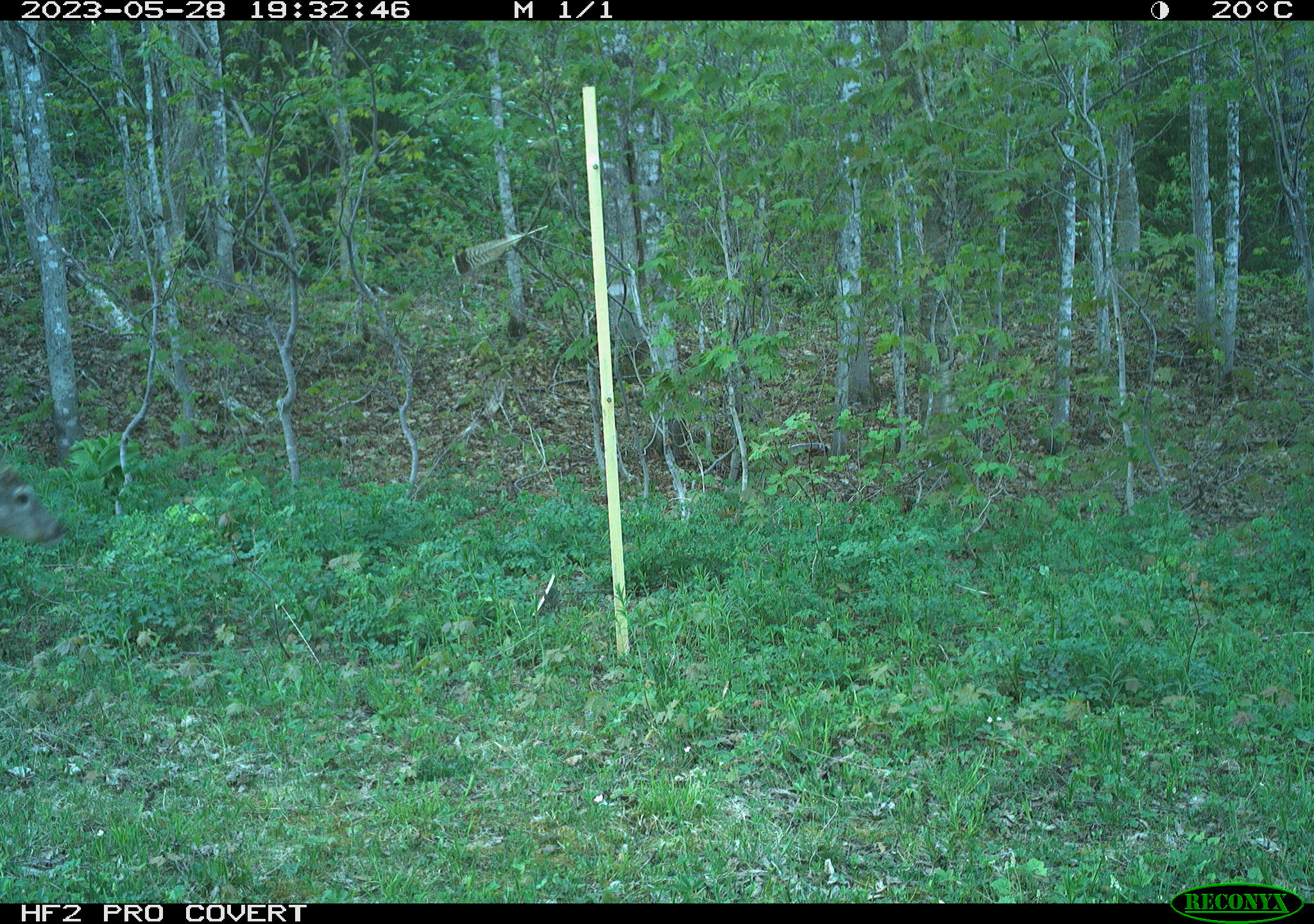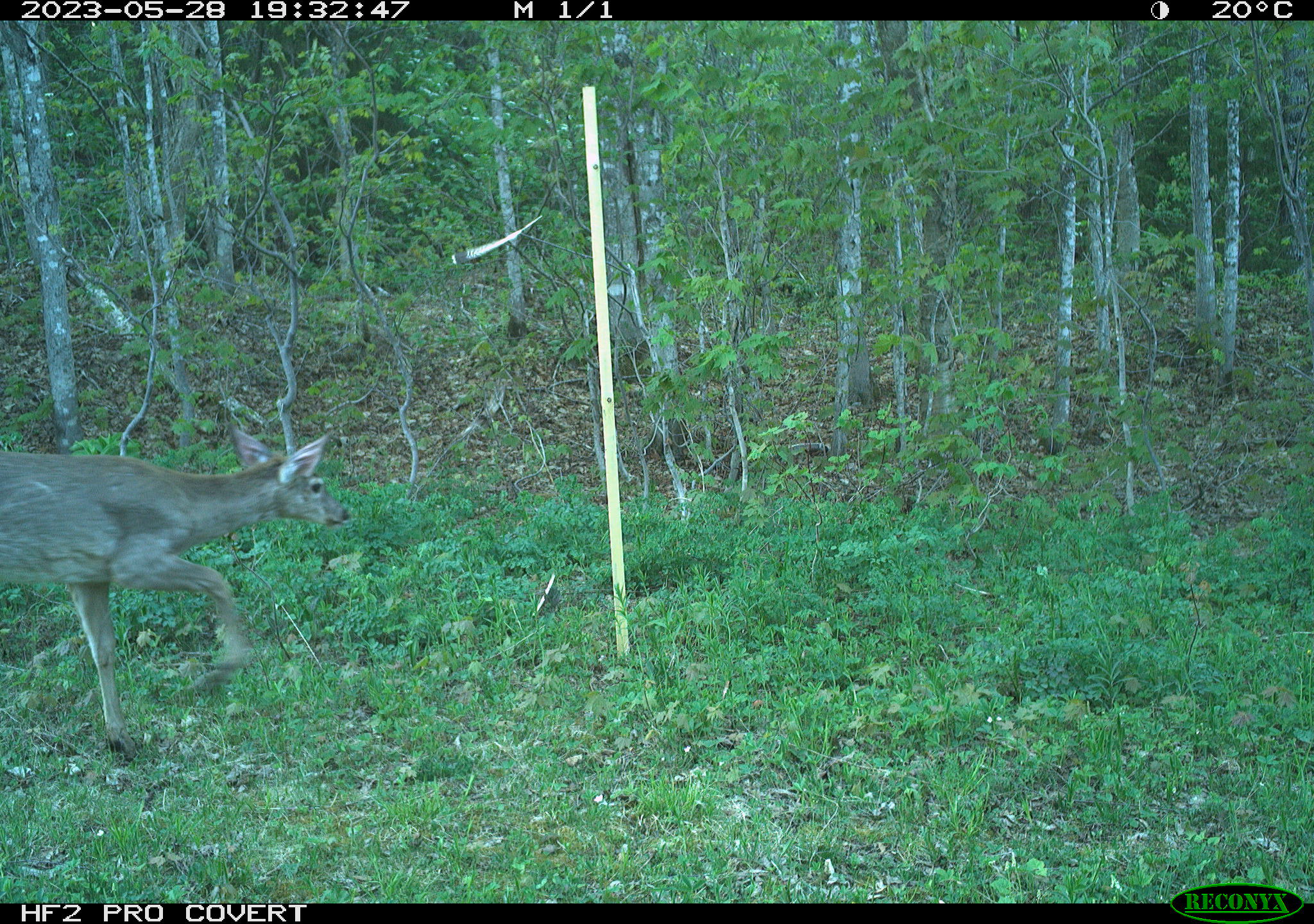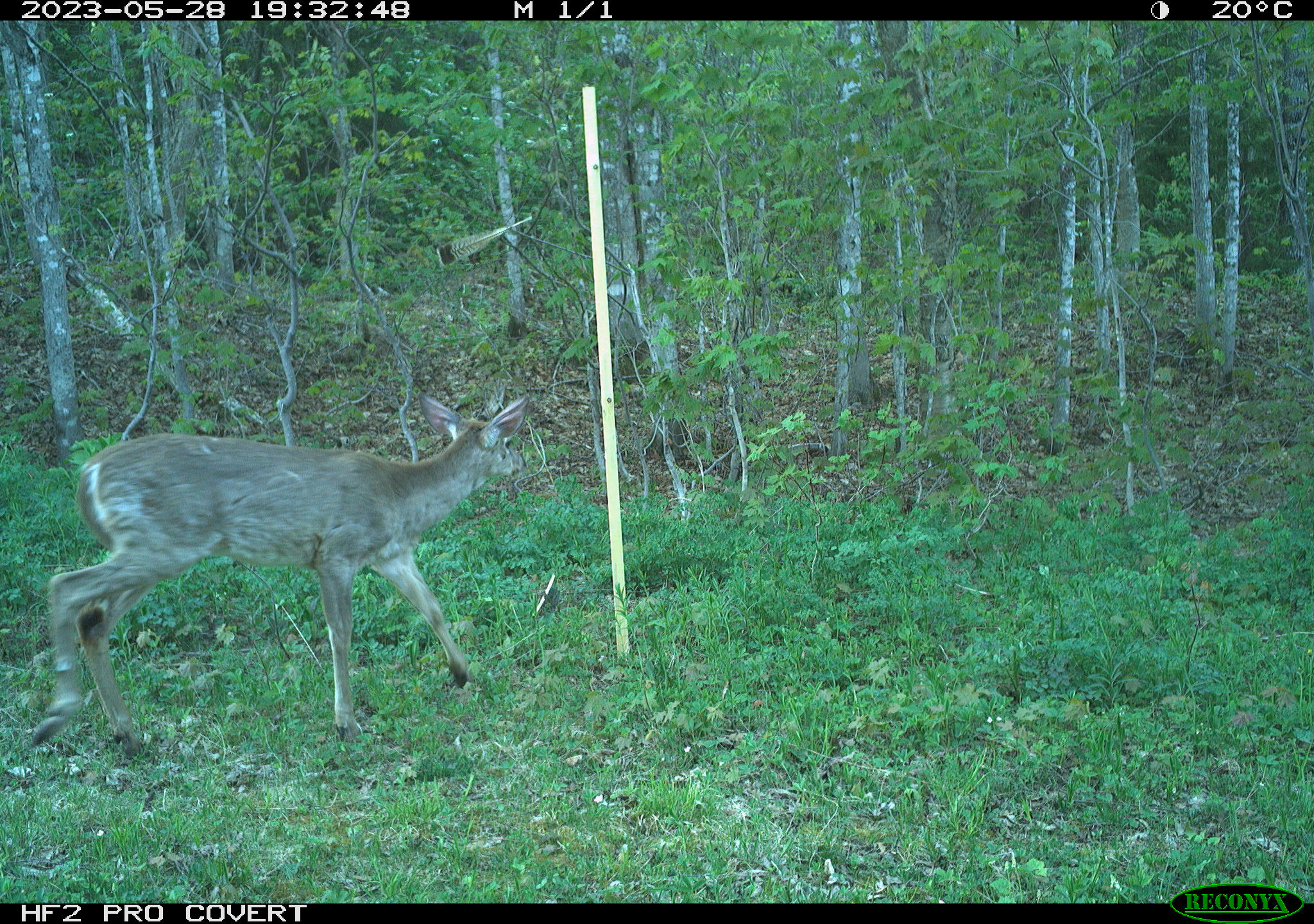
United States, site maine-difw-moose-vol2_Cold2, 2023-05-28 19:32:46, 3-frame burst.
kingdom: Animalia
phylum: Chordata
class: Mammalia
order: Artiodactyla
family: Cervidae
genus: Odocoileus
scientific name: Odocoileus virginianus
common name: white-tailed deer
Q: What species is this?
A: White-tailed deer (Odocoileus virginianus).